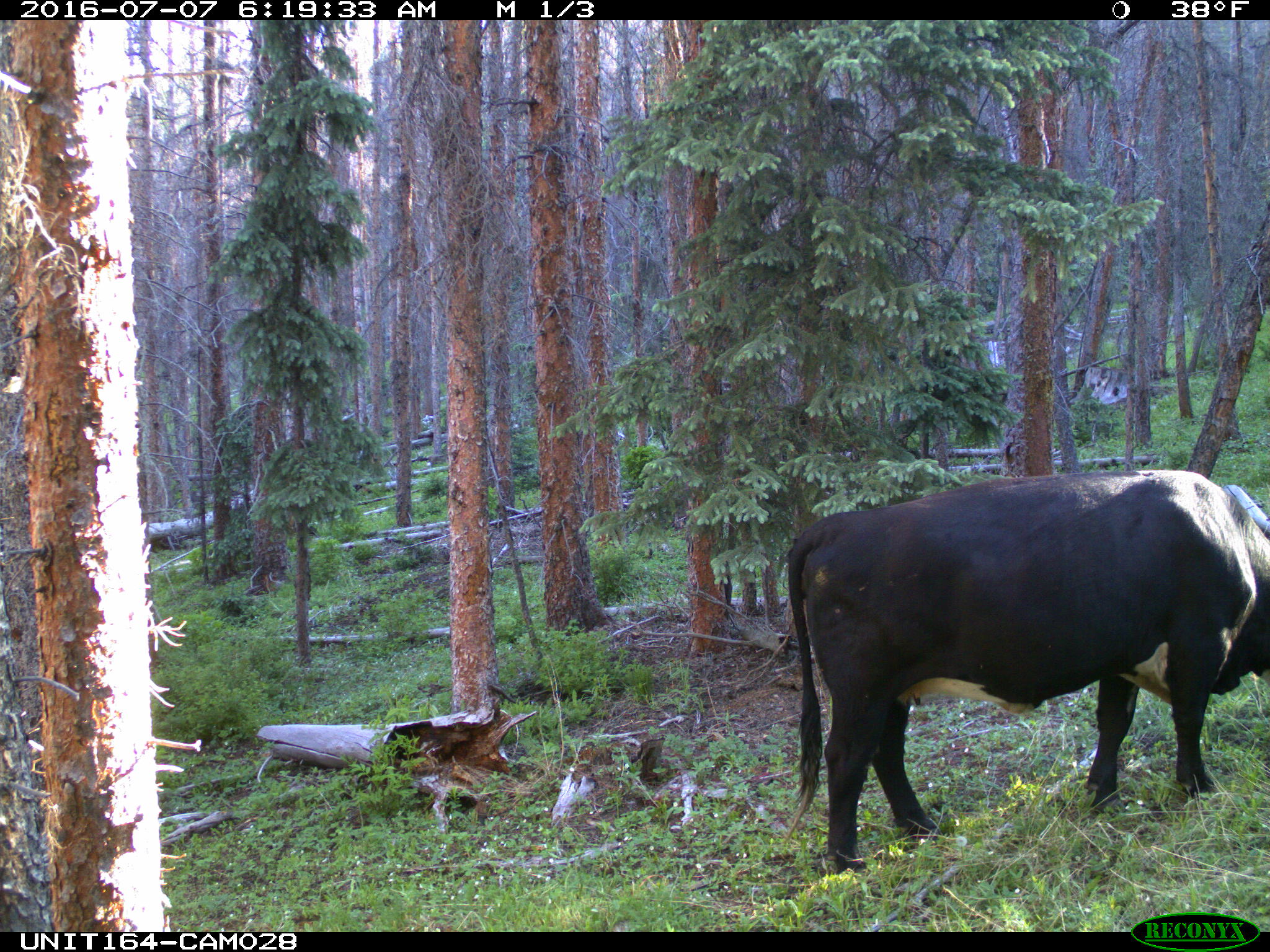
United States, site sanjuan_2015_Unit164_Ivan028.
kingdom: Animalia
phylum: Chordata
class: Mammalia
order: Artiodactyla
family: Bovidae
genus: Bos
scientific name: Bos taurus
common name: domestic cow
Bos taurus (domestic cow).